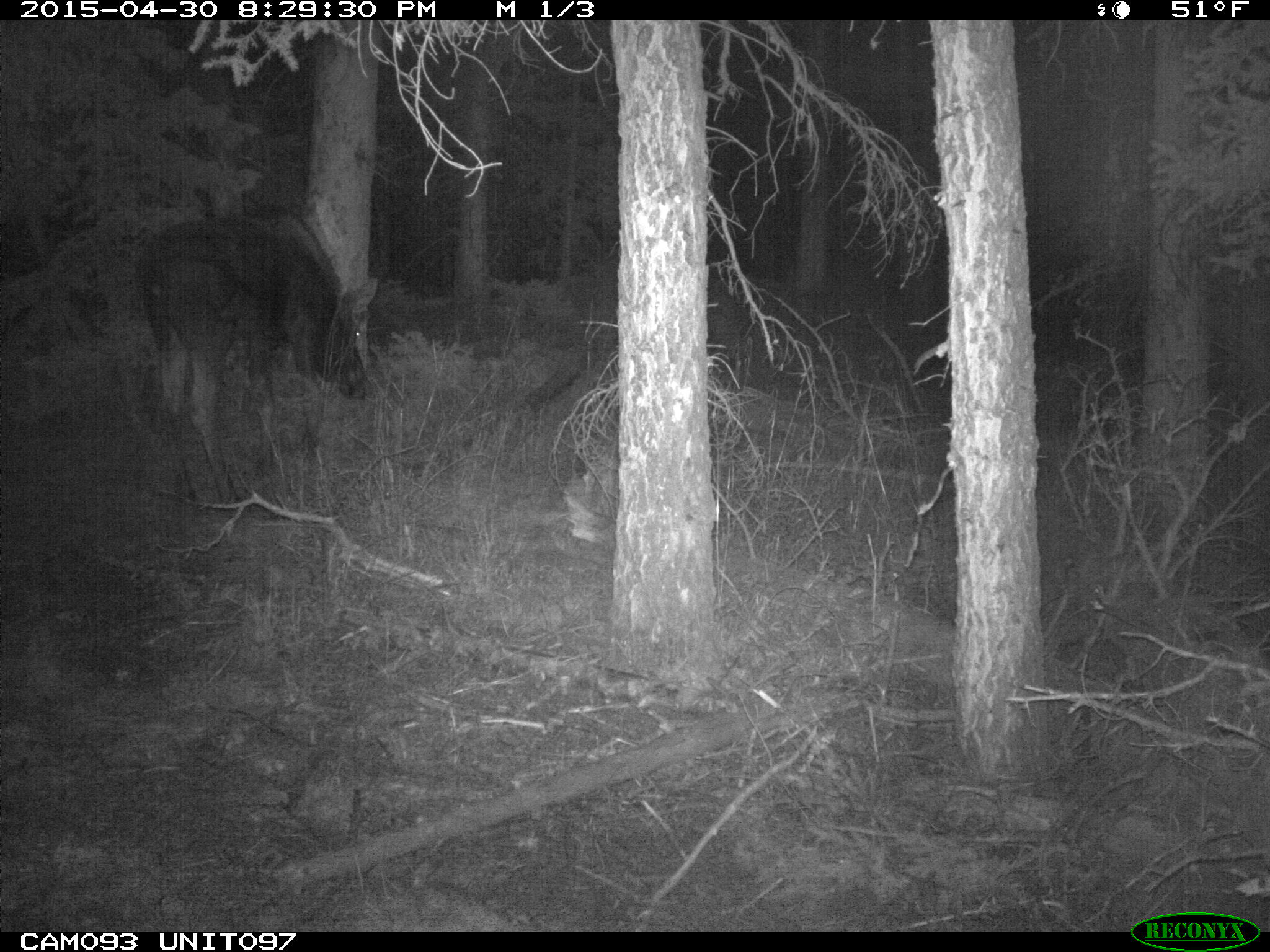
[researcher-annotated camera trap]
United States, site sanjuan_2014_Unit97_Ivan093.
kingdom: Animalia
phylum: Chordata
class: Mammalia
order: Artiodactyla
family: Cervidae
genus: Alces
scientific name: Alces alces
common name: moose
Alces alces (moose).